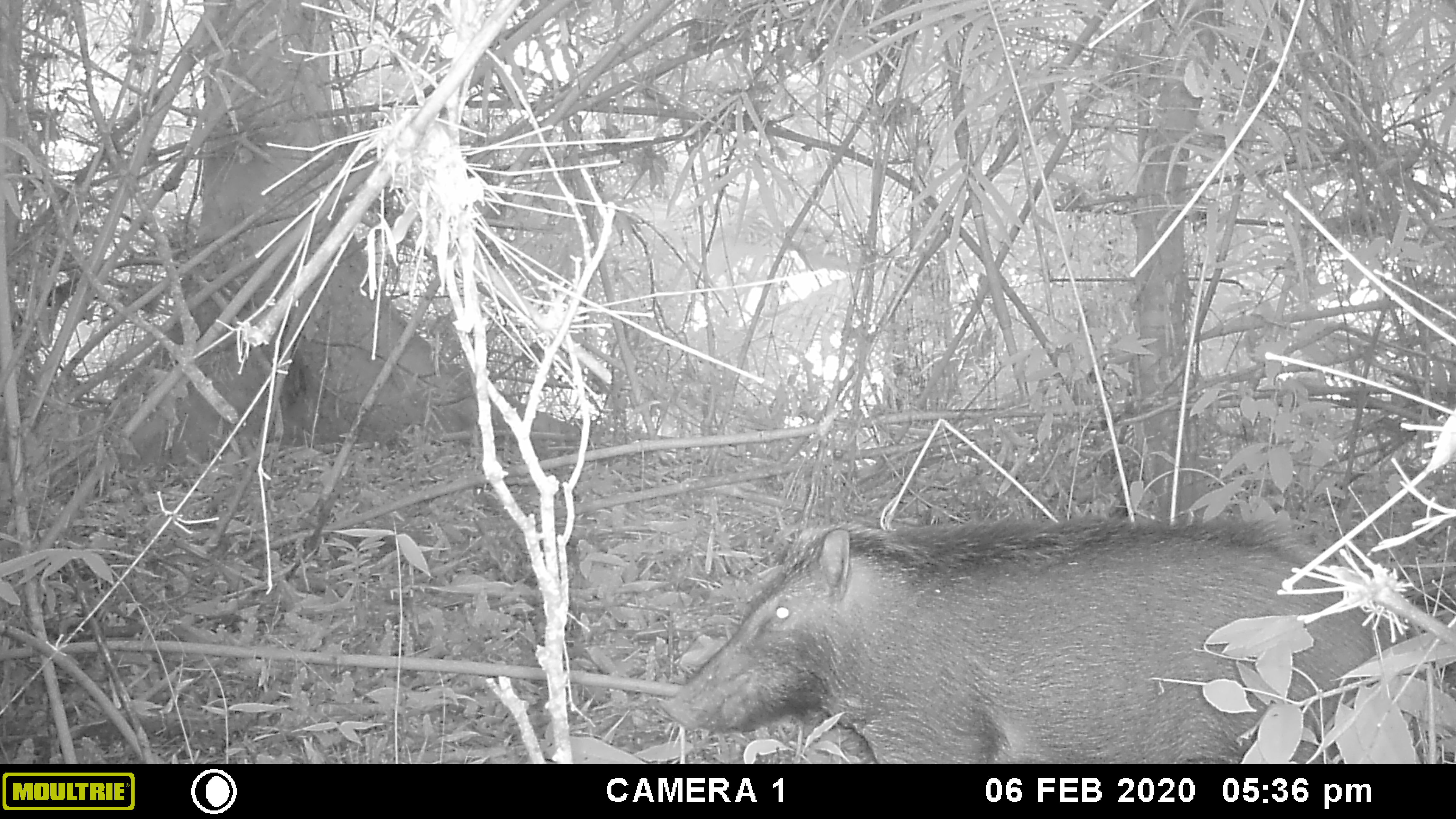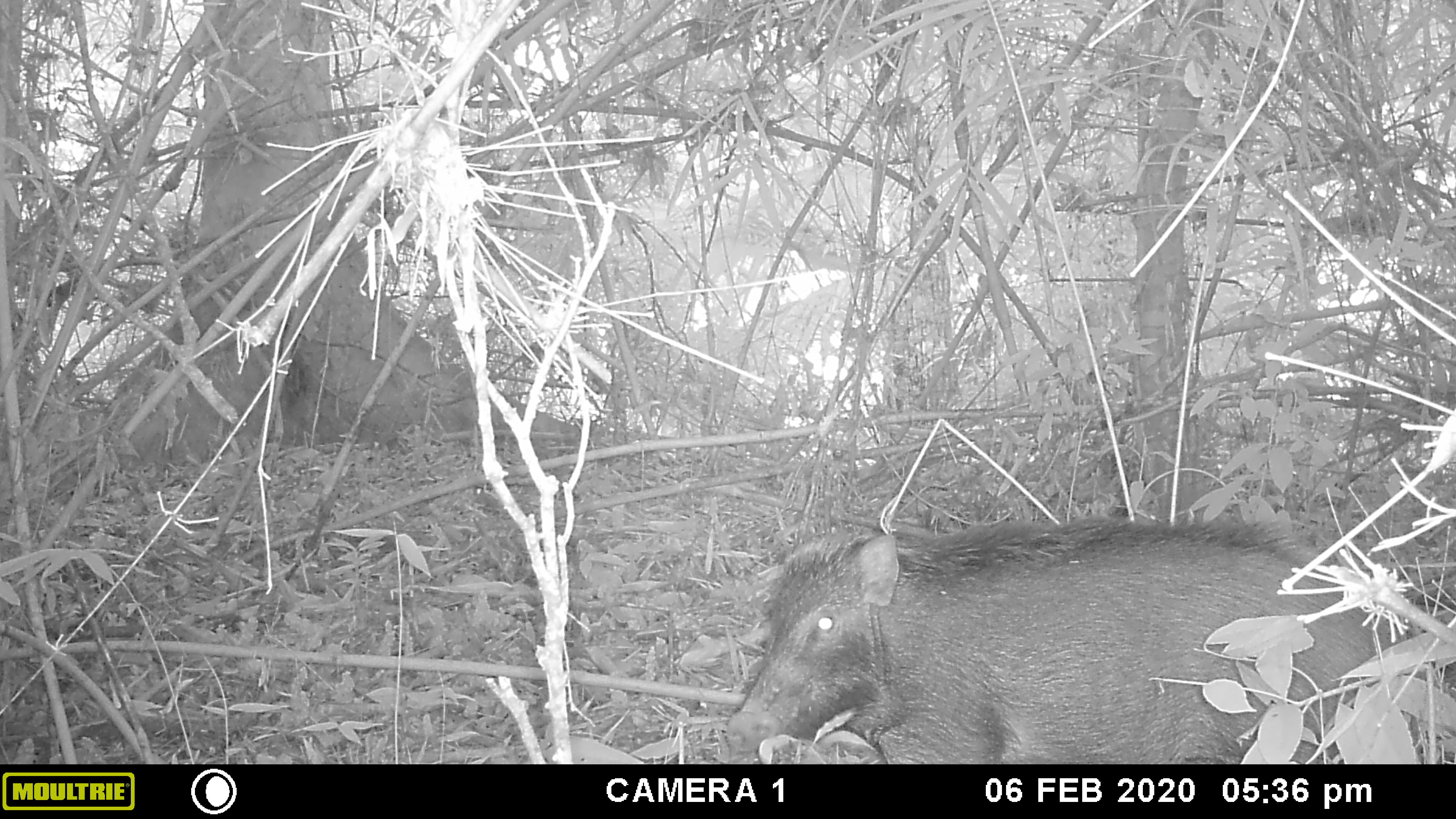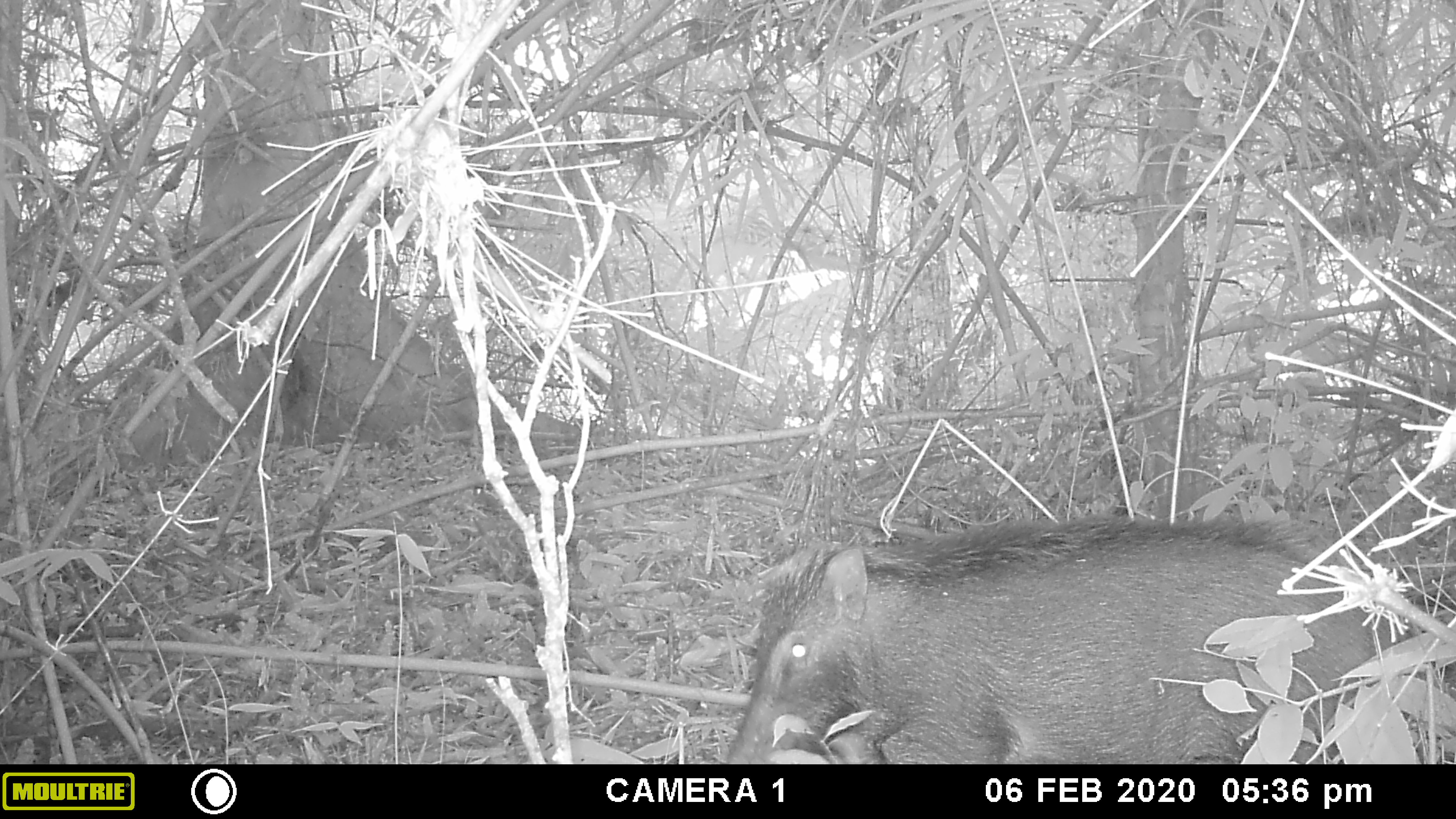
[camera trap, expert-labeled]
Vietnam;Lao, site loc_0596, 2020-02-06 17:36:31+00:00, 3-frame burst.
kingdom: Animalia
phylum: Chordata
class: Mammalia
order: Artiodactyla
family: Suidae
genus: Sus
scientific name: Sus scrofa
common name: eurasian wild pig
Eurasian wild pig (Sus scrofa). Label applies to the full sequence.